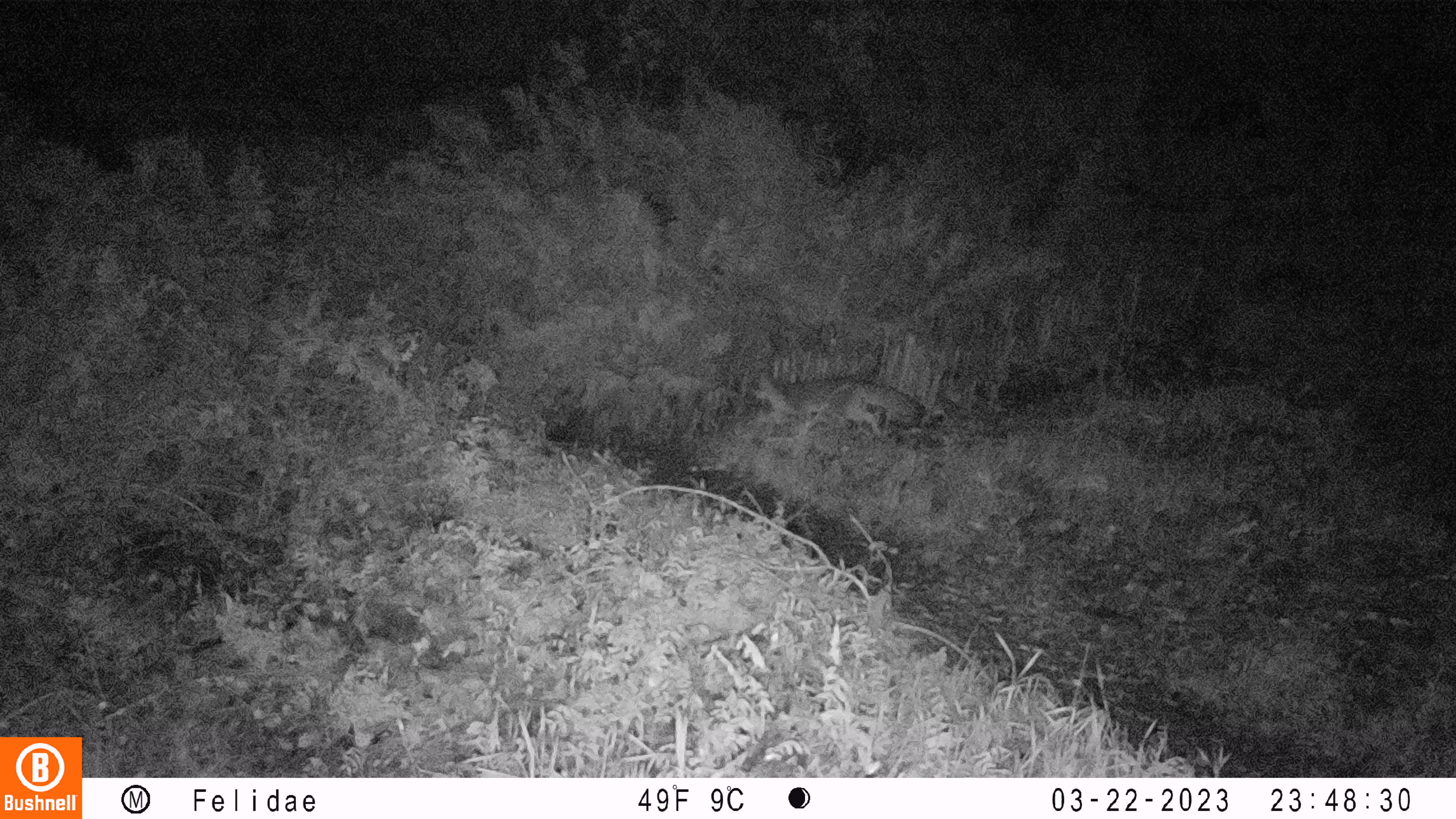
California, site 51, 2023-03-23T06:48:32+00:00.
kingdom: Animalia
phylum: Chordata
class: Mammalia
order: Carnivora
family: Canidae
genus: Urocyon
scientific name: Urocyon cinereoargenteus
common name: gray fox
Gray fox (Urocyon cinereoargenteus).